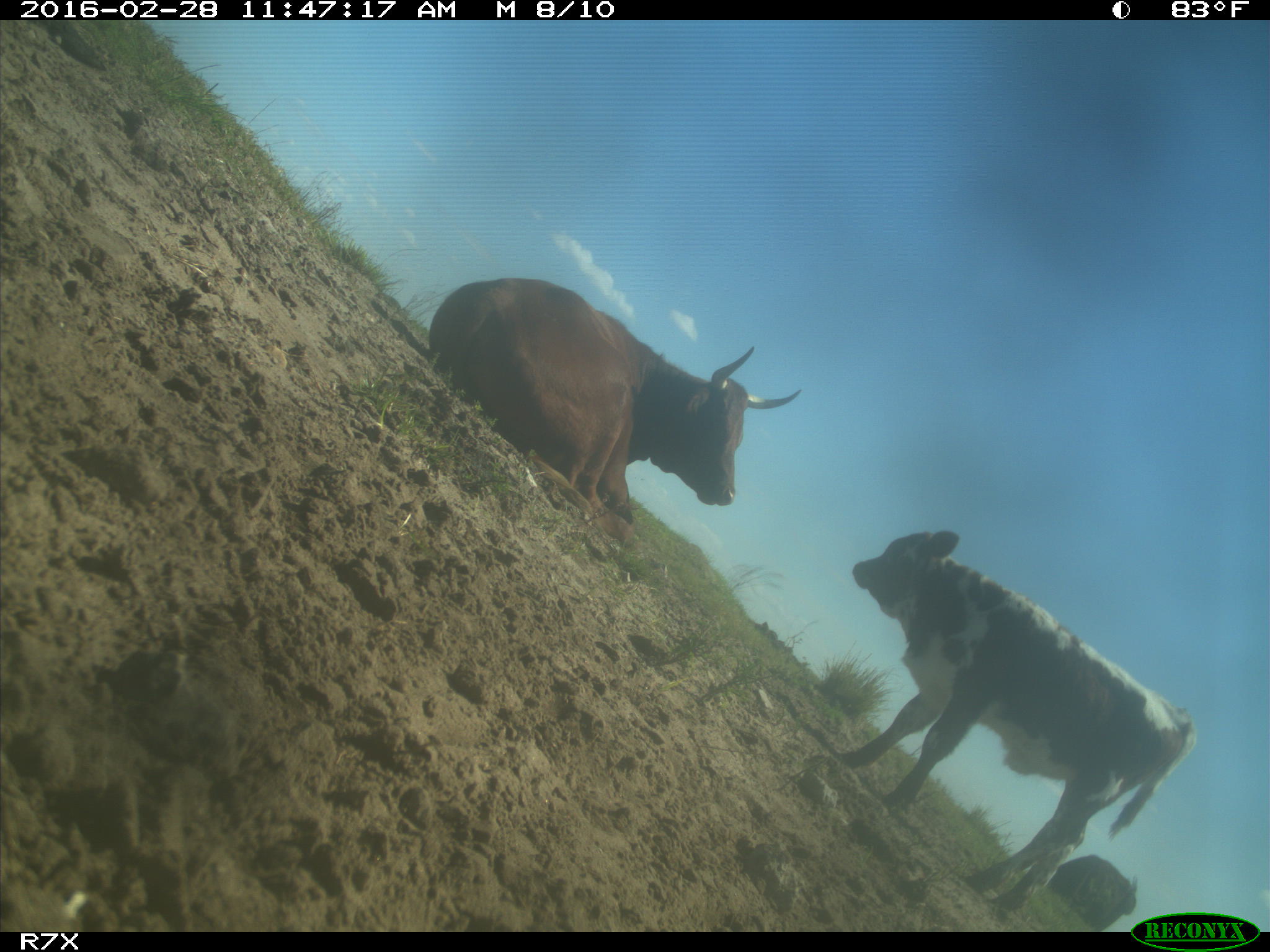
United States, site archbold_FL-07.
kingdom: Animalia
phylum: Chordata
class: Mammalia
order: Artiodactyla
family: Bovidae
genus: Bos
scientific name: Bos taurus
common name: domestic cow